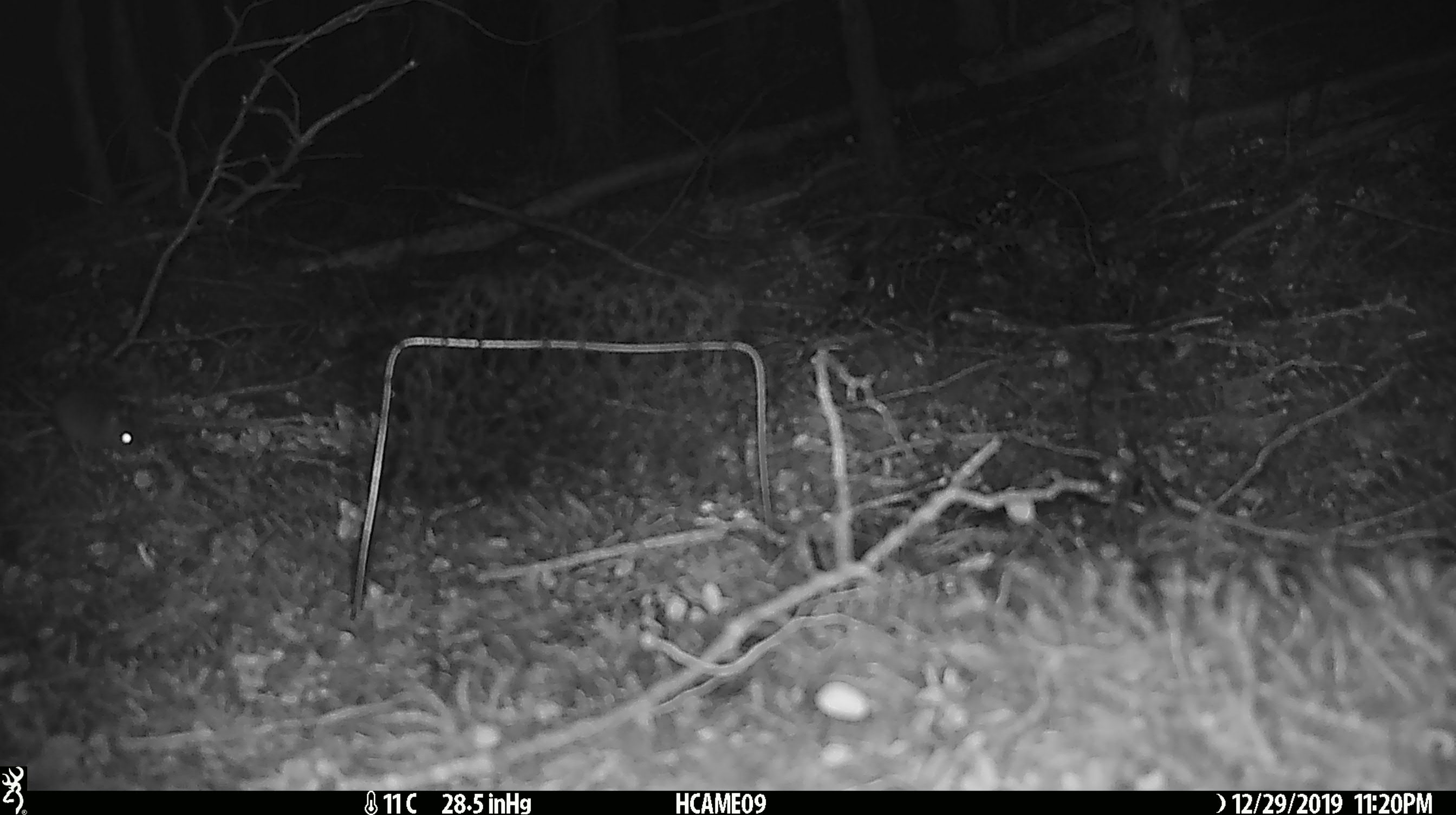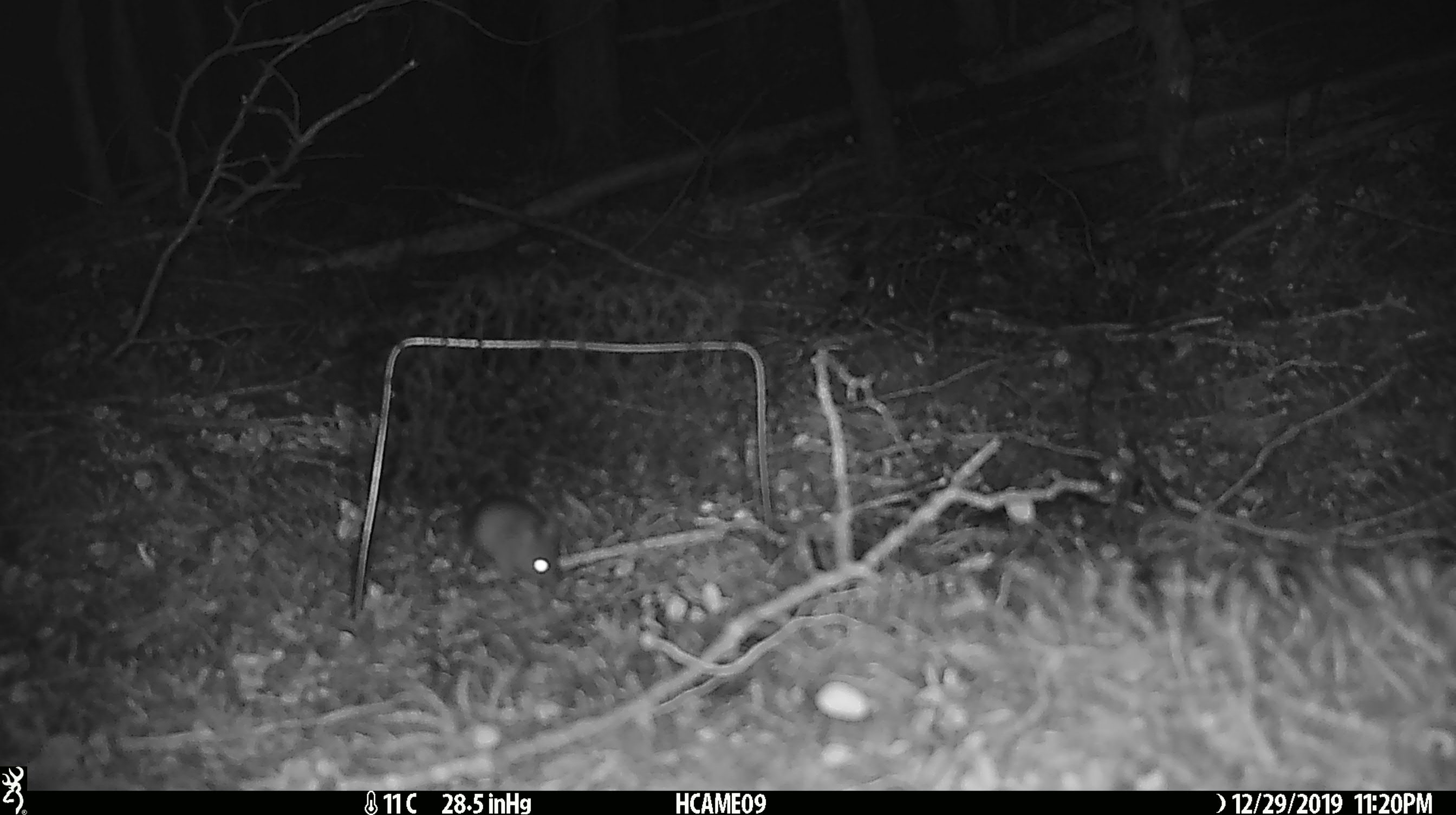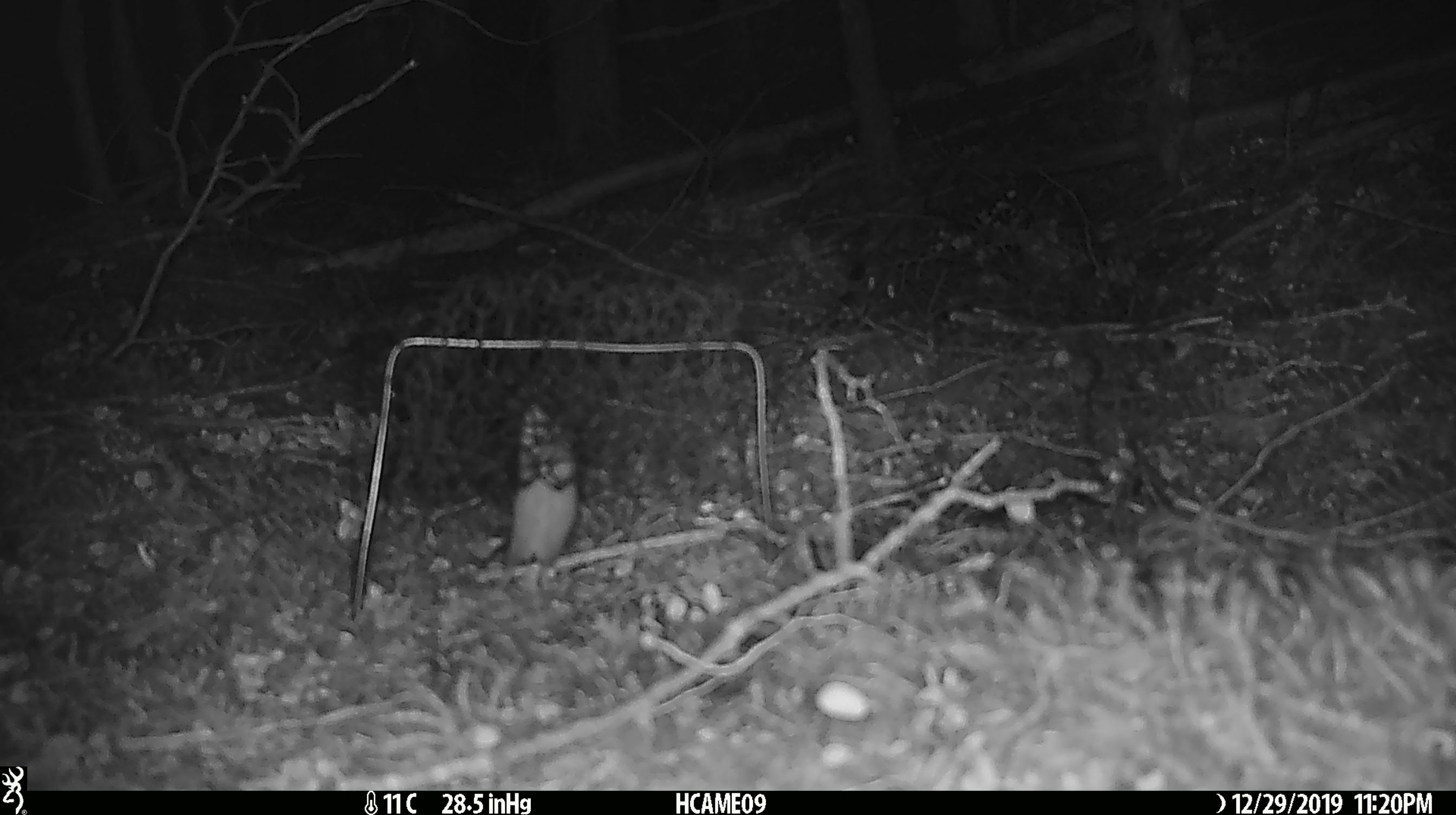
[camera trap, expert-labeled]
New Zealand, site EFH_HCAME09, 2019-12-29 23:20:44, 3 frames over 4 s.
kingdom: Animalia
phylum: Chordata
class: Mammalia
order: Rodentia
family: Muridae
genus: Mus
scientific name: Mus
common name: mouse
Mouse (Mus).